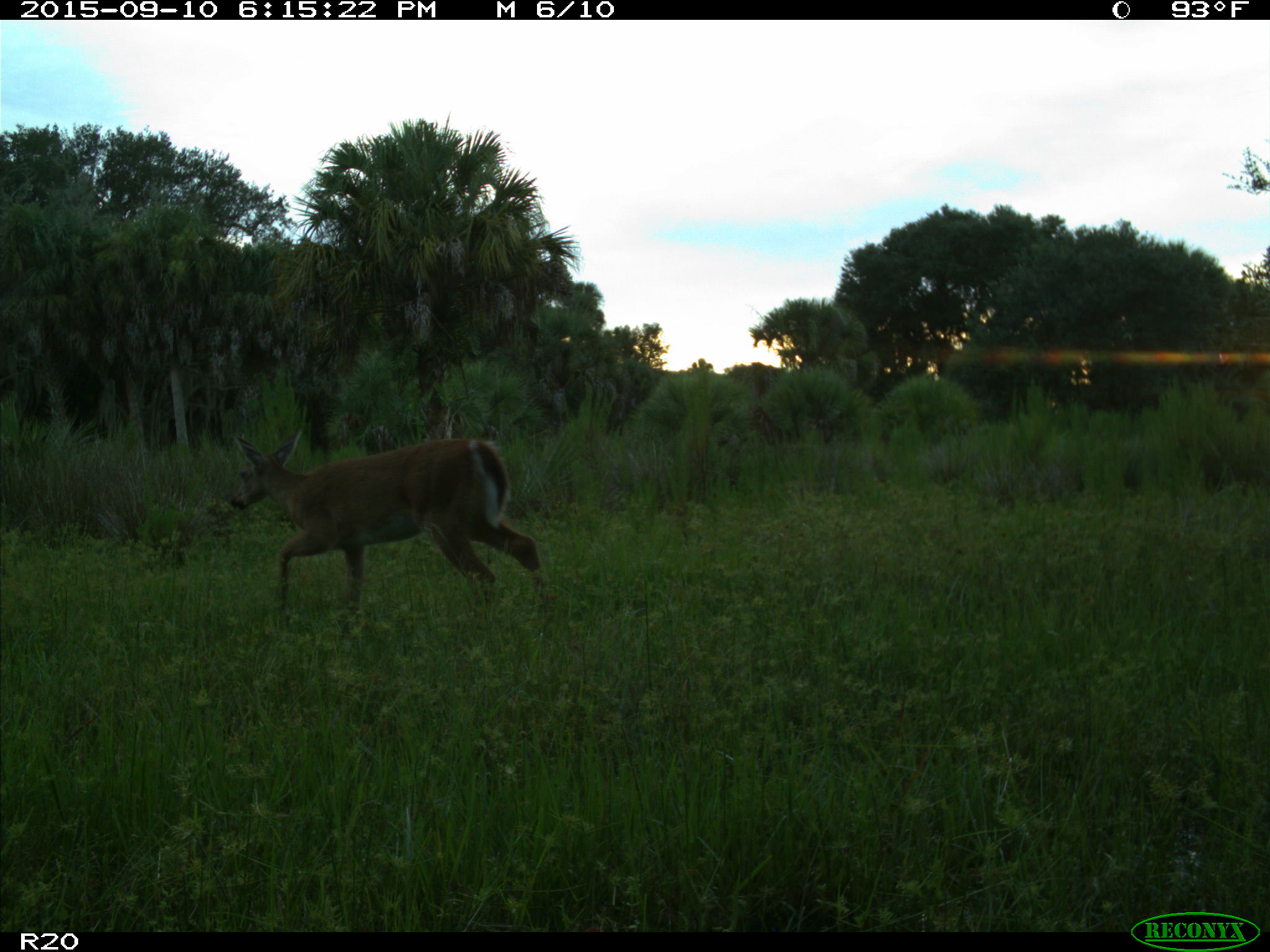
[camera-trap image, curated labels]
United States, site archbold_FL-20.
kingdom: Animalia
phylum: Chordata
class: Mammalia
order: Artiodactyla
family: Cervidae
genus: Odocoileus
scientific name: Odocoileus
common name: deer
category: unidentified deer